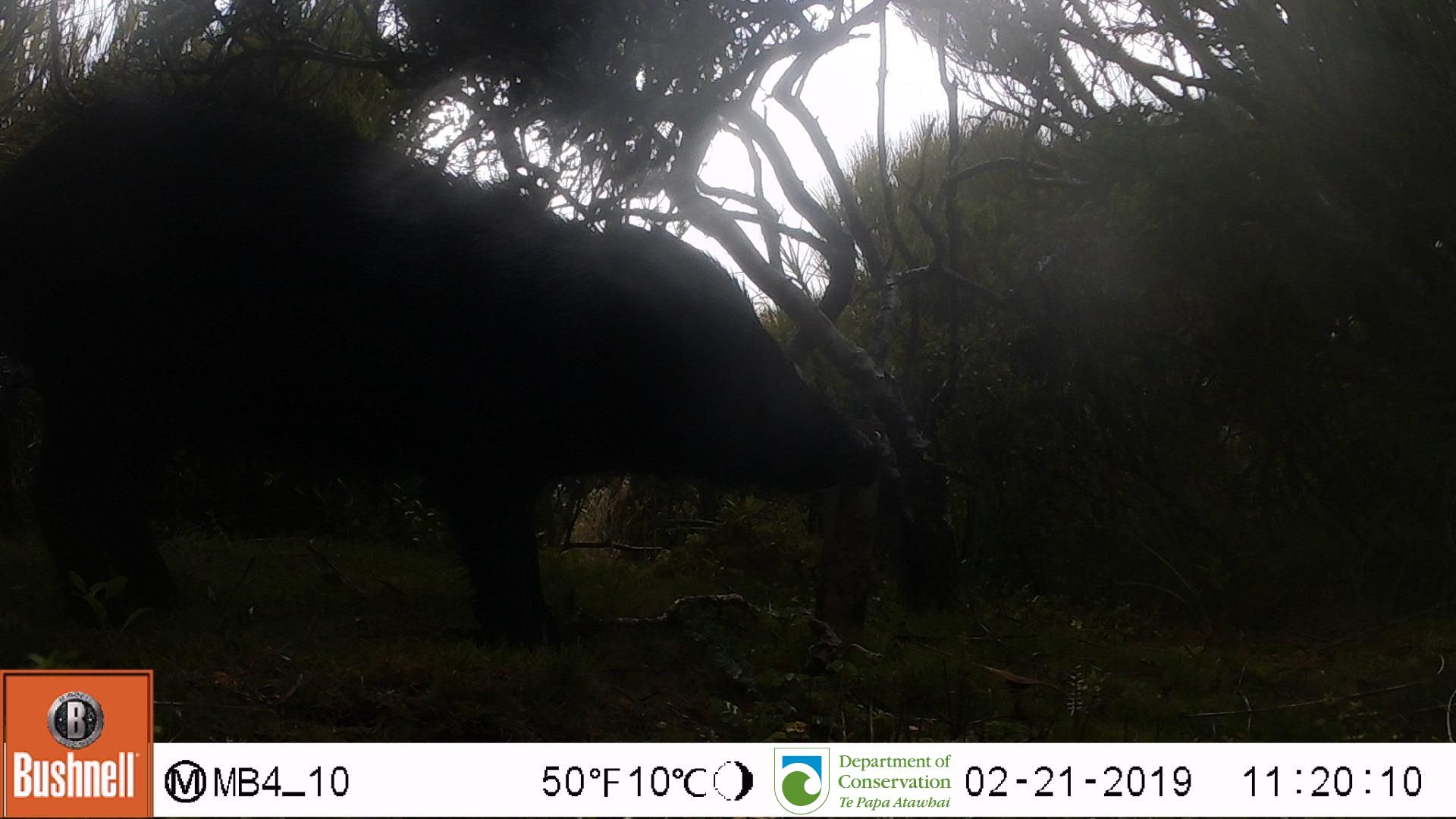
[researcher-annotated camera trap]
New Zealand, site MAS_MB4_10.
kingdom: Animalia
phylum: Chordata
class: Mammalia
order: Artiodactyla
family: Suidae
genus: Sus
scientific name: Sus scrofa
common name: pig